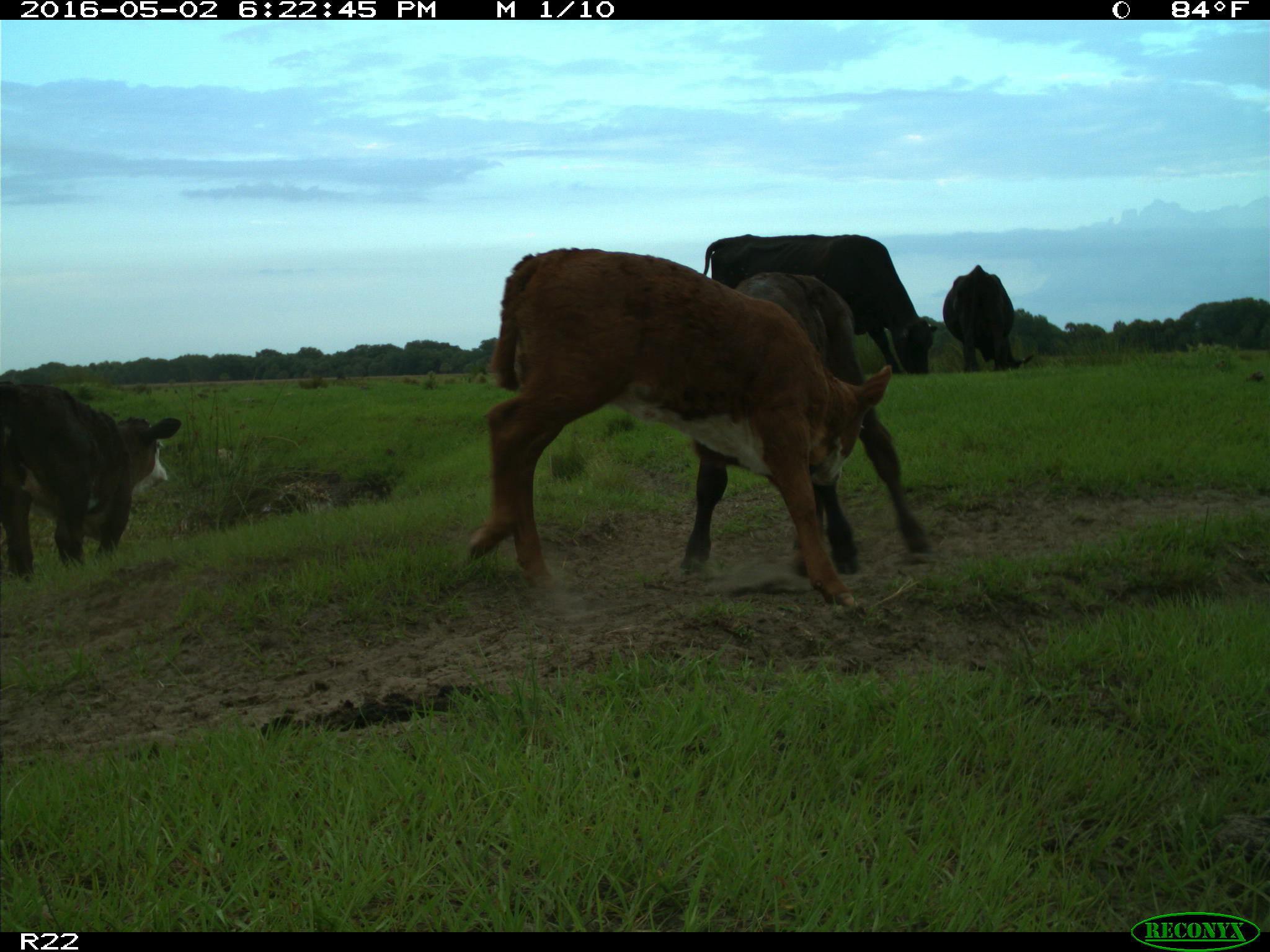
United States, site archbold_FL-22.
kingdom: Animalia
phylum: Chordata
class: Mammalia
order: Artiodactyla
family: Bovidae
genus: Bos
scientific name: Bos taurus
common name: domestic cow